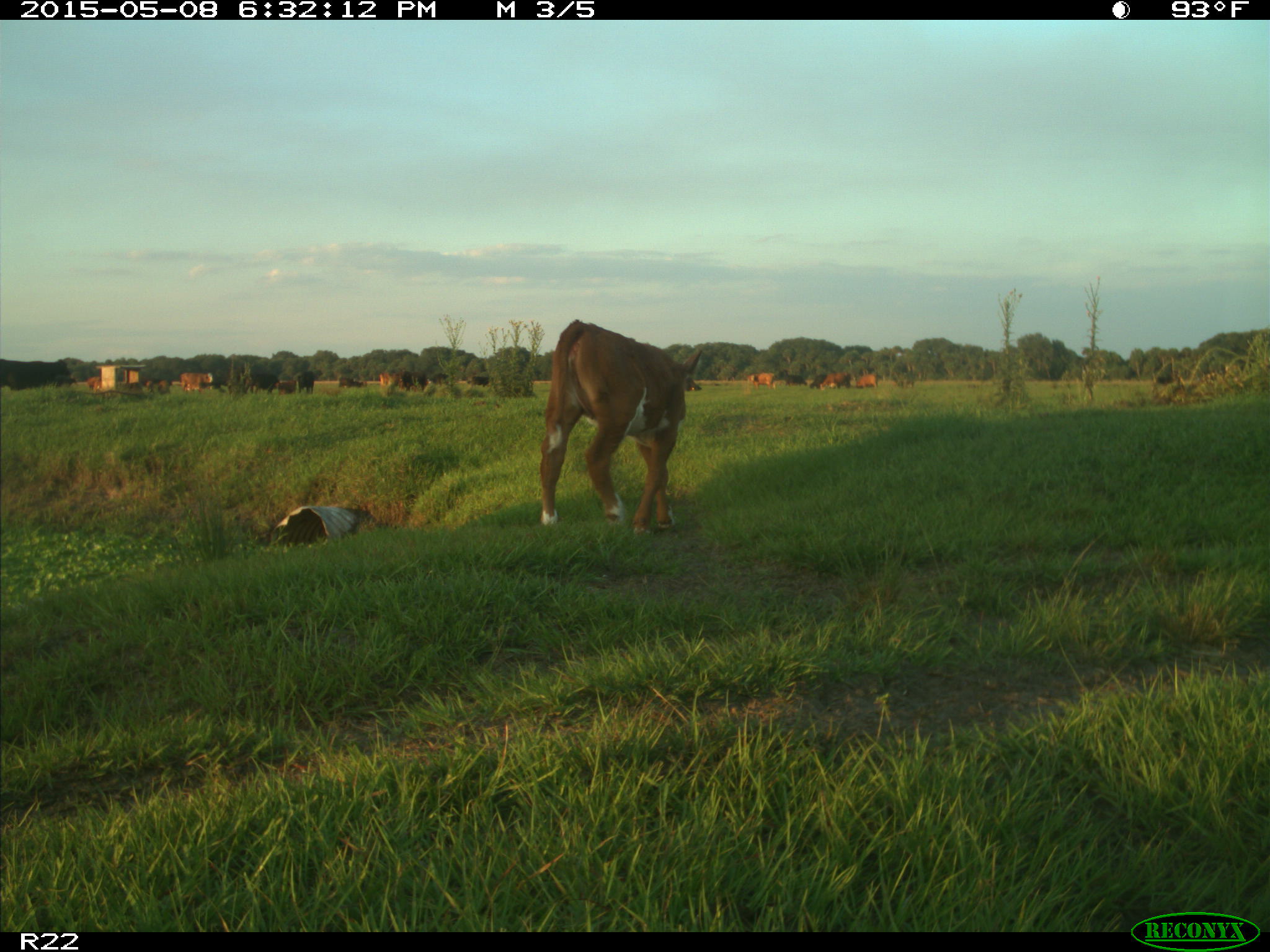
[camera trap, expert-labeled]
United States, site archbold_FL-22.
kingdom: Animalia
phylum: Chordata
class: Mammalia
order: Artiodactyla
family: Bovidae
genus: Bos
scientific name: Bos taurus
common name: domestic cow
Bos taurus (domestic cow).